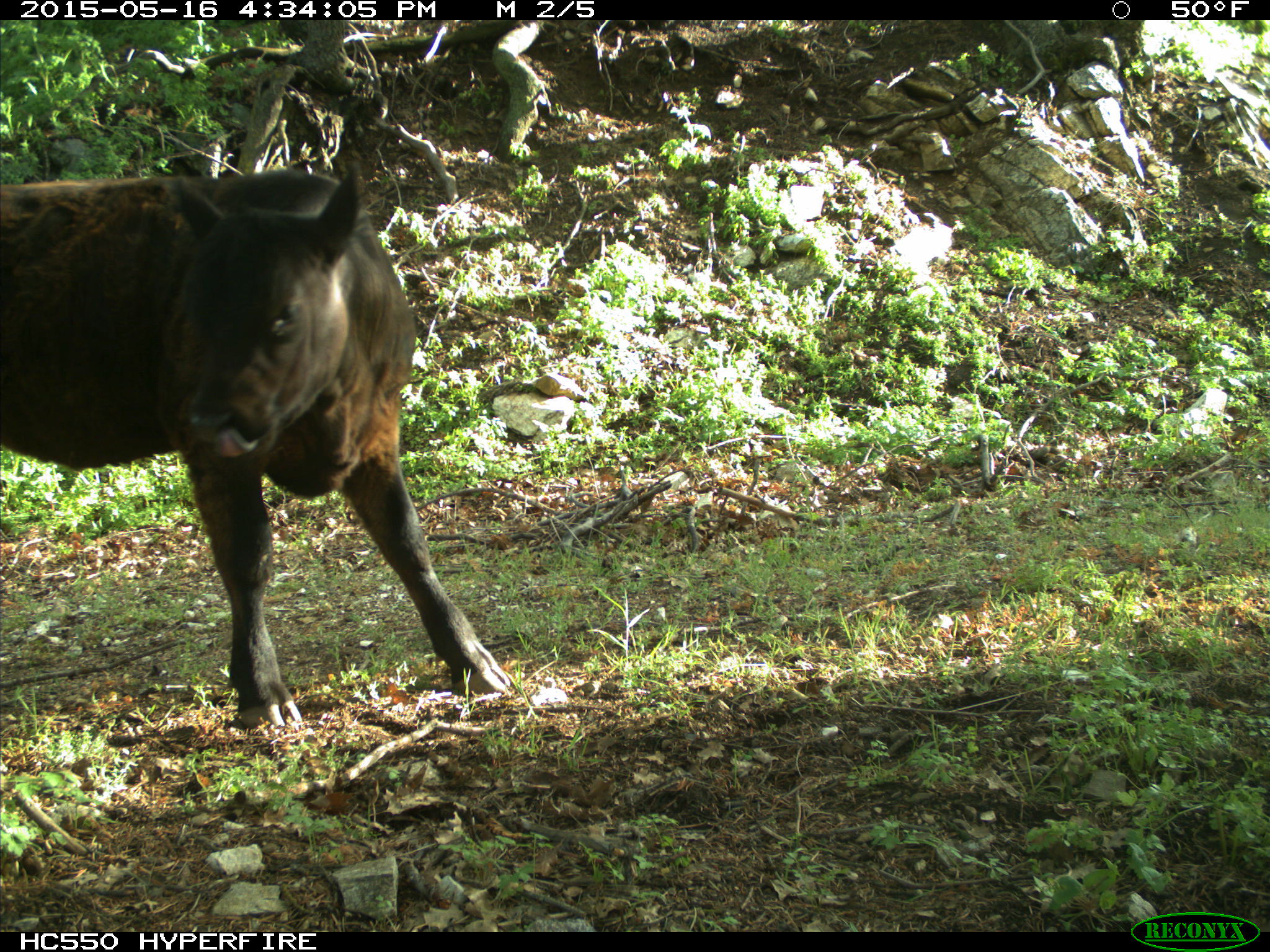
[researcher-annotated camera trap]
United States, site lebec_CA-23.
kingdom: Animalia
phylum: Chordata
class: Mammalia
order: Artiodactyla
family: Bovidae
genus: Bos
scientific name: Bos taurus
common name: domestic cow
Bos taurus (domestic cow).